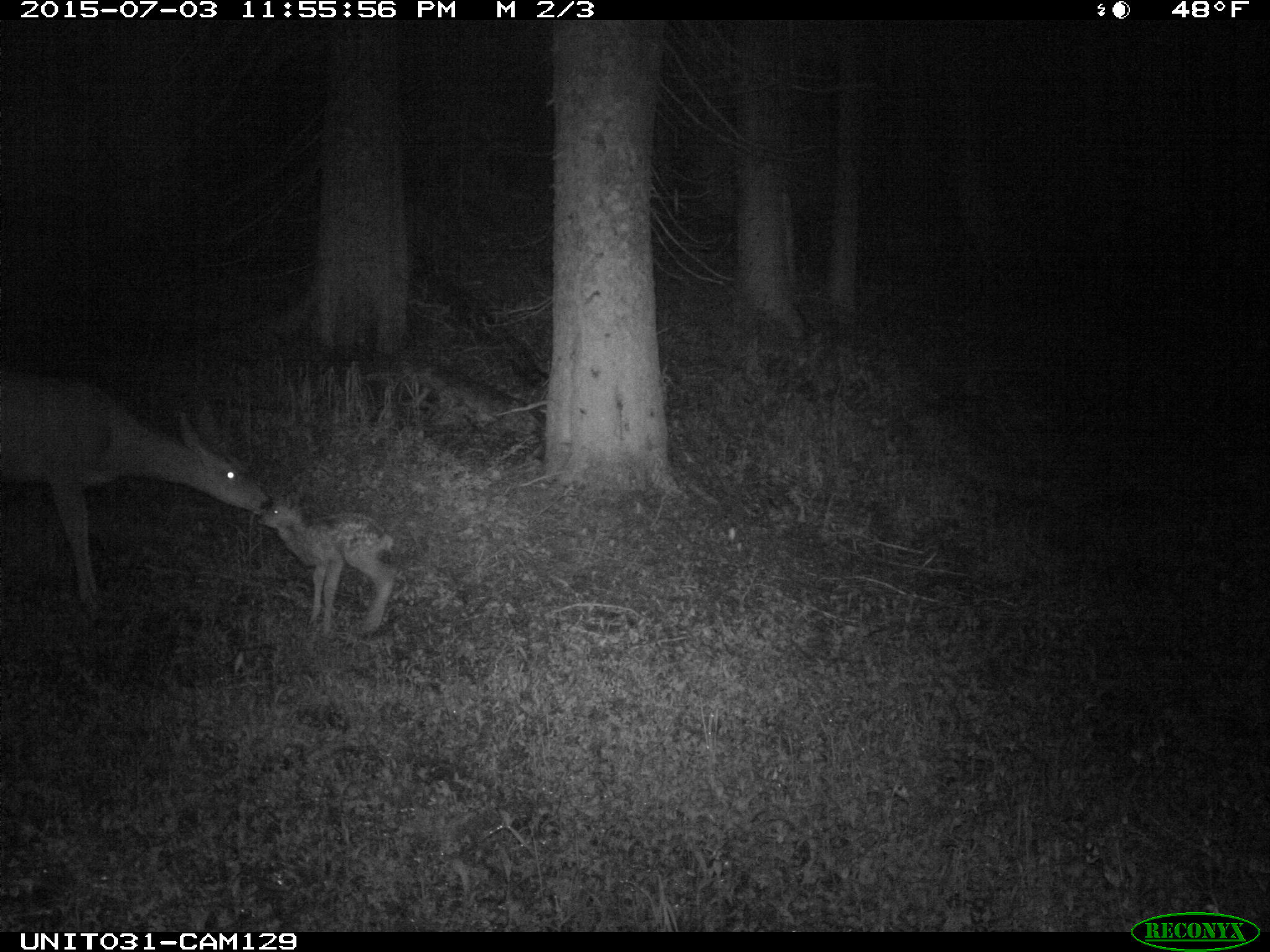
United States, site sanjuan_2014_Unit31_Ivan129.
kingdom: Animalia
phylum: Chordata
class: Mammalia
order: Artiodactyla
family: Cervidae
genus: Odocoileus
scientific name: Odocoileus hemionus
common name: mule deer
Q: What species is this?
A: Odocoileus hemionus (mule deer).